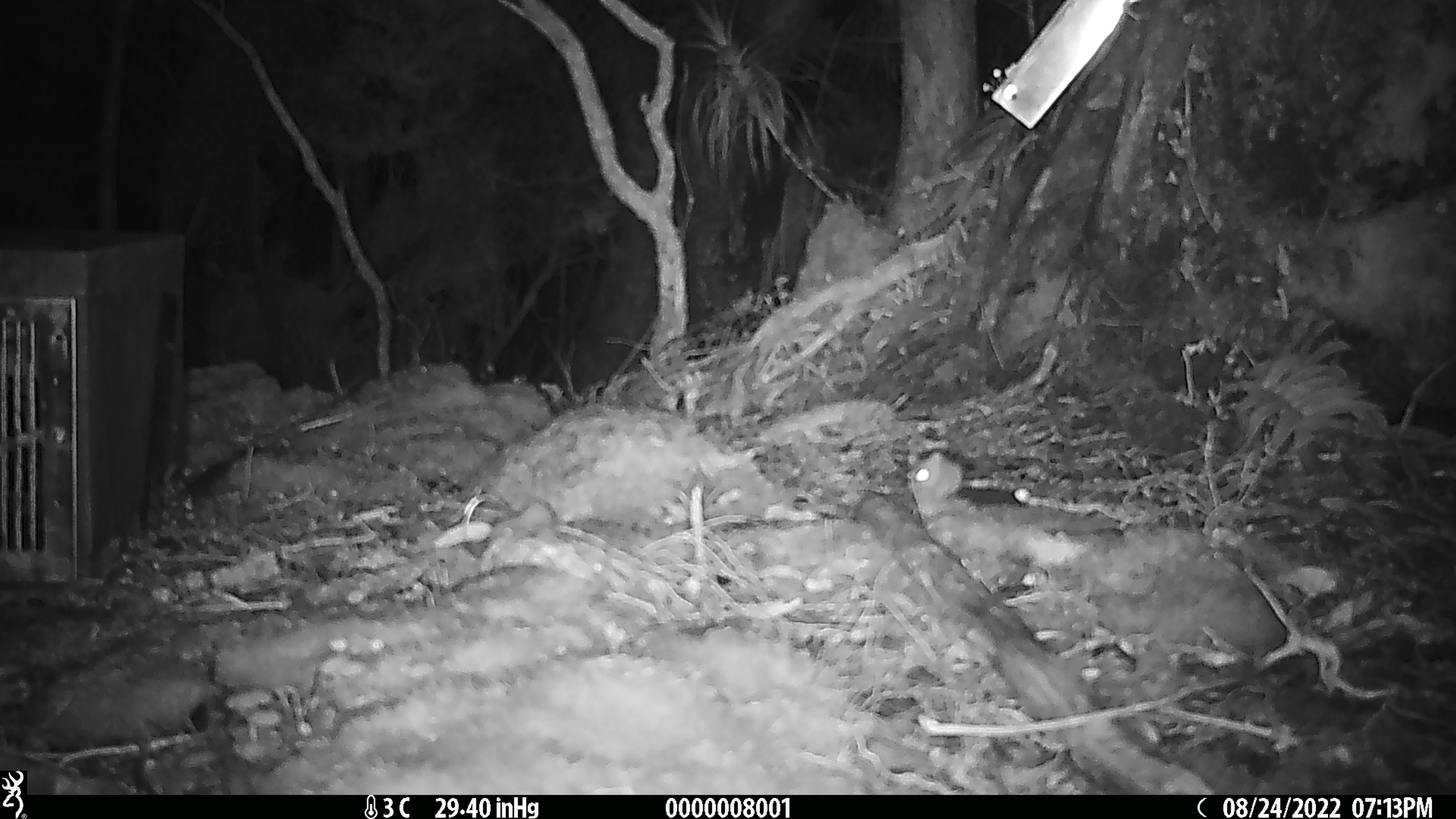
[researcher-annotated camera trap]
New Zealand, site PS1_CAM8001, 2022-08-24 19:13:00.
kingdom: Animalia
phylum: Chordata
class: Mammalia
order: Rodentia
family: Muridae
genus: Mus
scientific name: Mus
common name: mouse